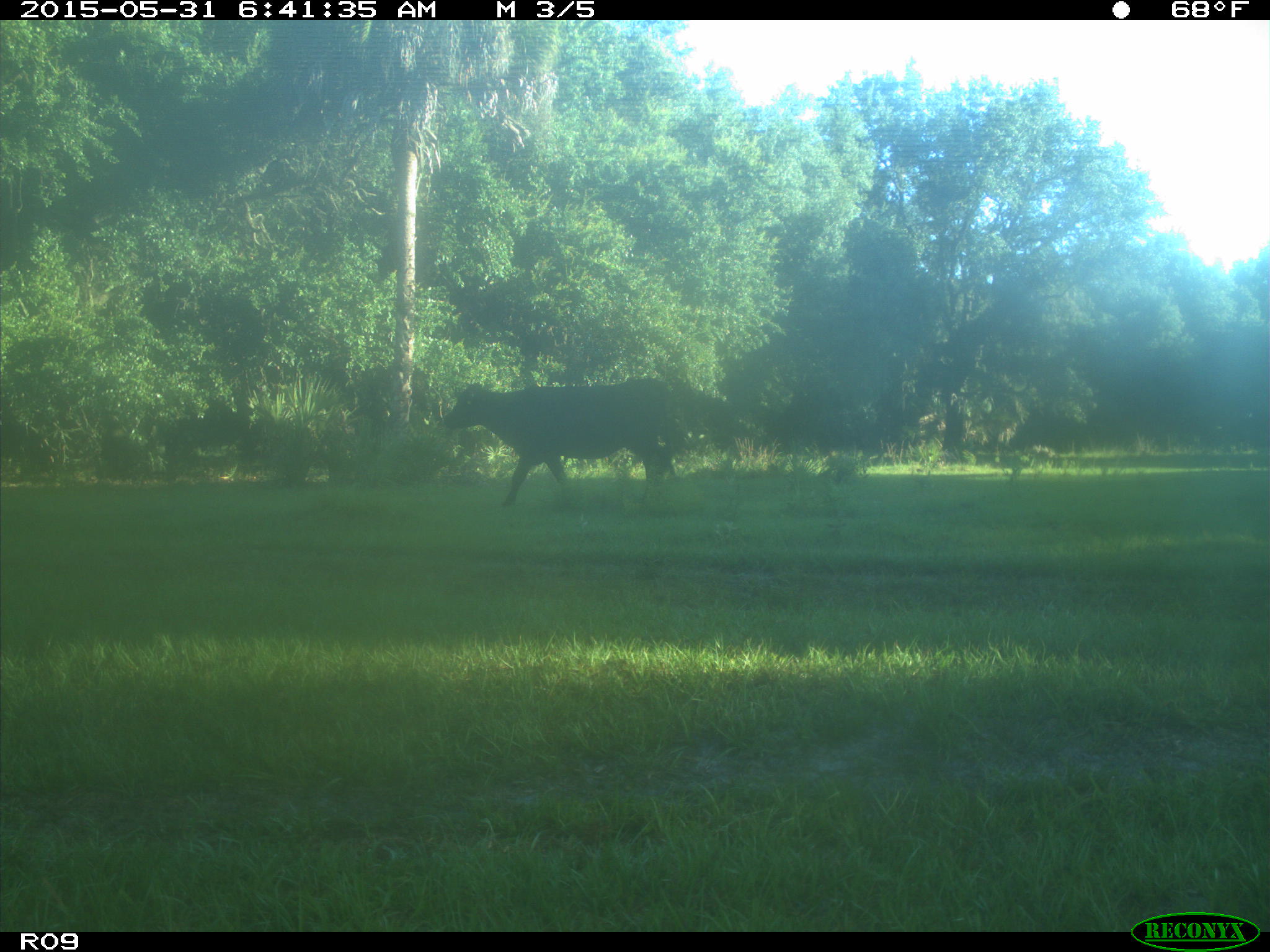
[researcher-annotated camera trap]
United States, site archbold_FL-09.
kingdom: Animalia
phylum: Chordata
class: Mammalia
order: Artiodactyla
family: Bovidae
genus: Bos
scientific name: Bos taurus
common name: domestic cow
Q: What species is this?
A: Bos taurus (domestic cow).